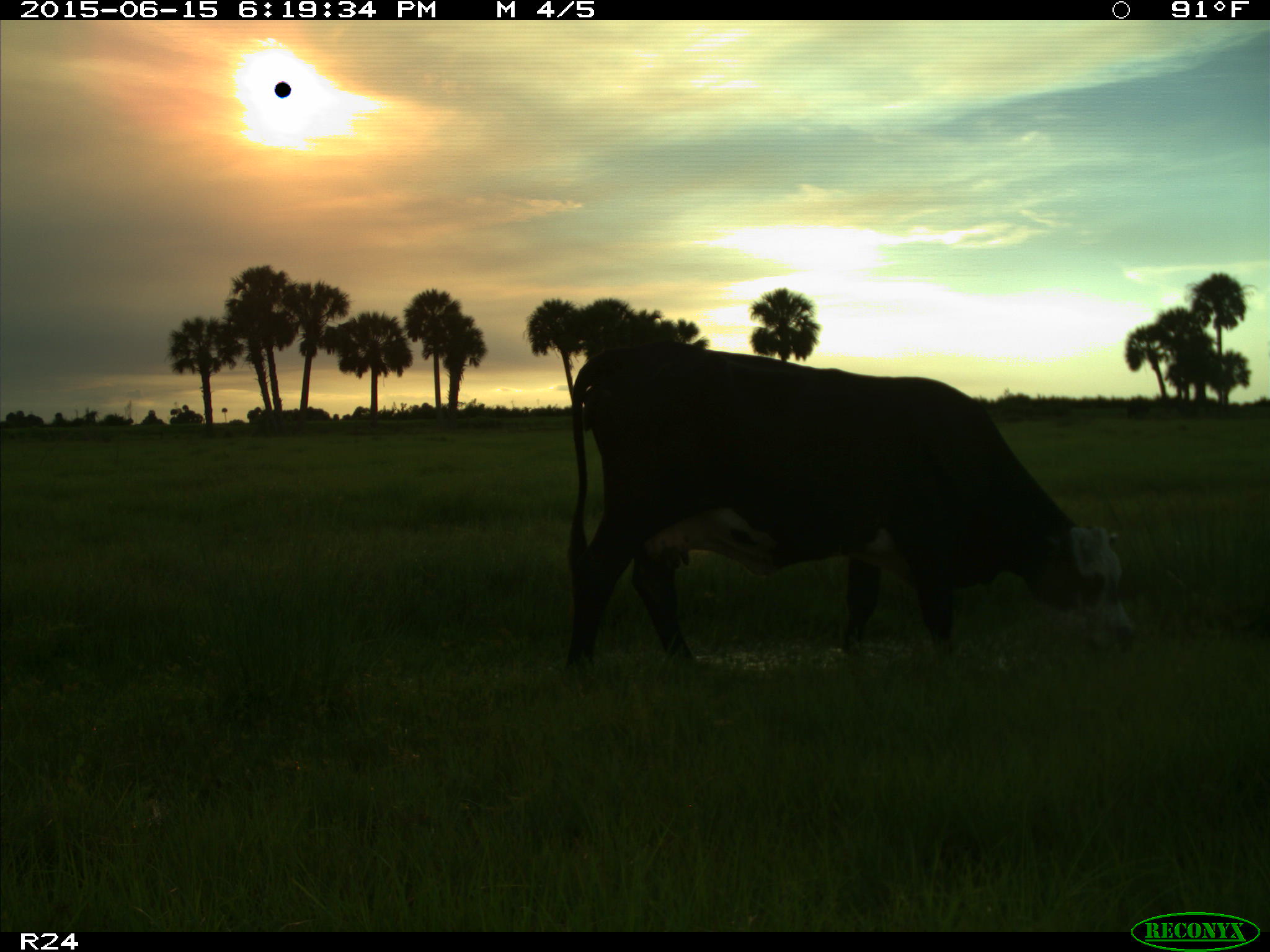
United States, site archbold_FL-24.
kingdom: Animalia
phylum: Chordata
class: Mammalia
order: Artiodactyla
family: Bovidae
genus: Bos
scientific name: Bos taurus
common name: domestic cow